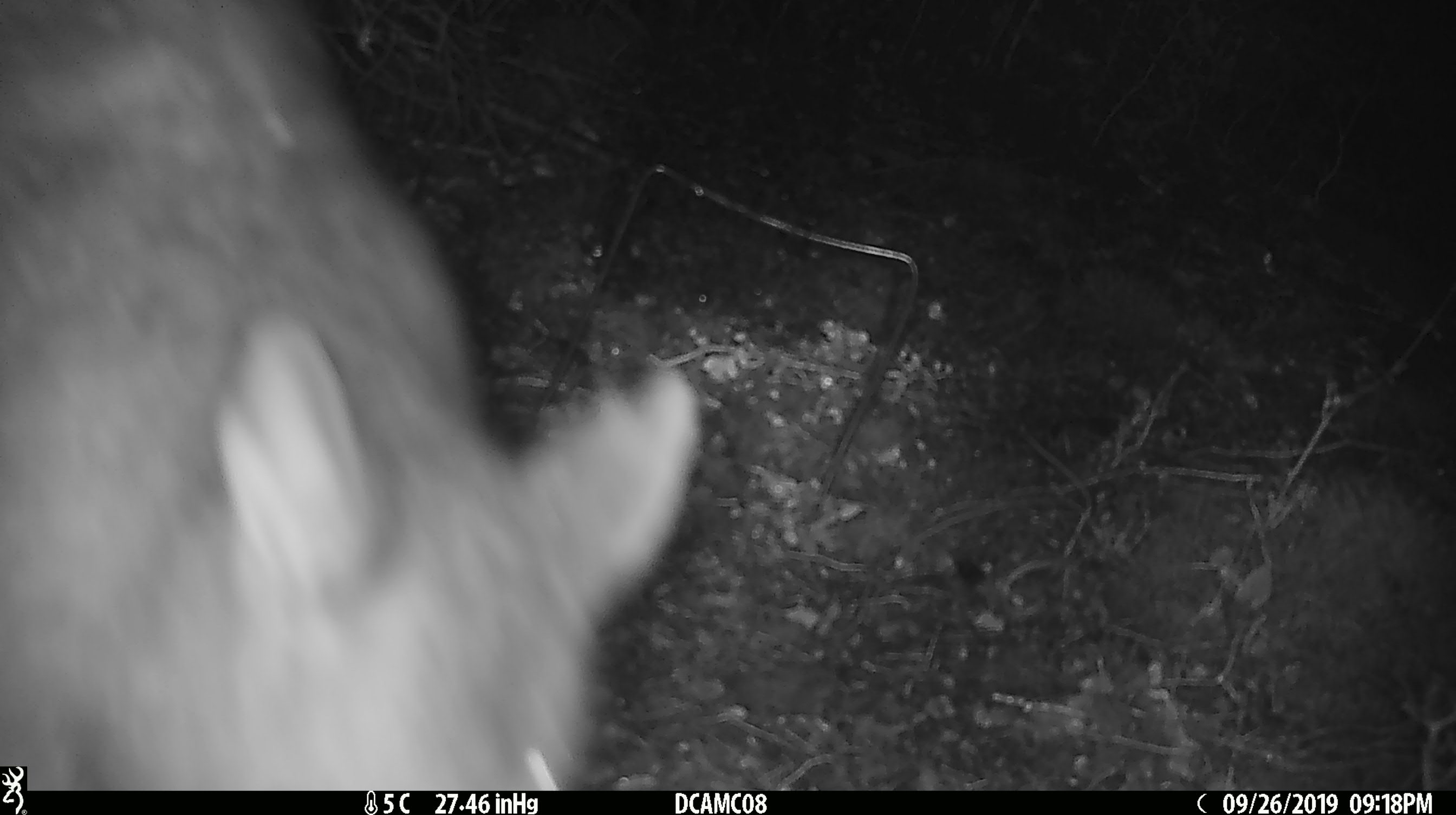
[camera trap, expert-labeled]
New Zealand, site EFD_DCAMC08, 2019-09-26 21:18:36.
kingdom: Animalia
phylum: Chordata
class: Mammalia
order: Diprotodontia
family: Phalangeridae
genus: Trichosurus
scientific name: Trichosurus vulpecula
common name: common brushtail possum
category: possum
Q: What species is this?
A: Possum (common brushtail possum) (Trichosurus vulpecula).